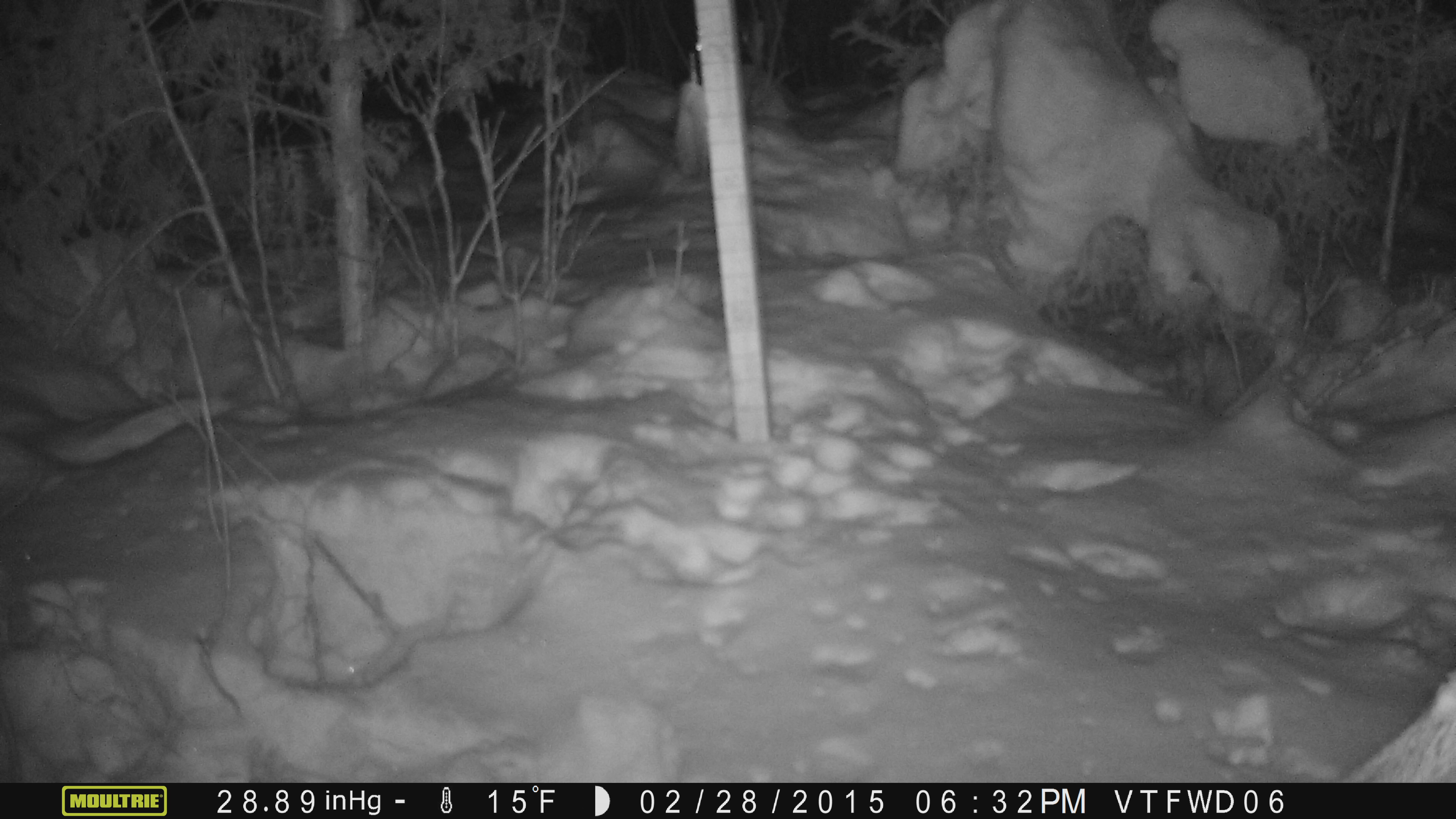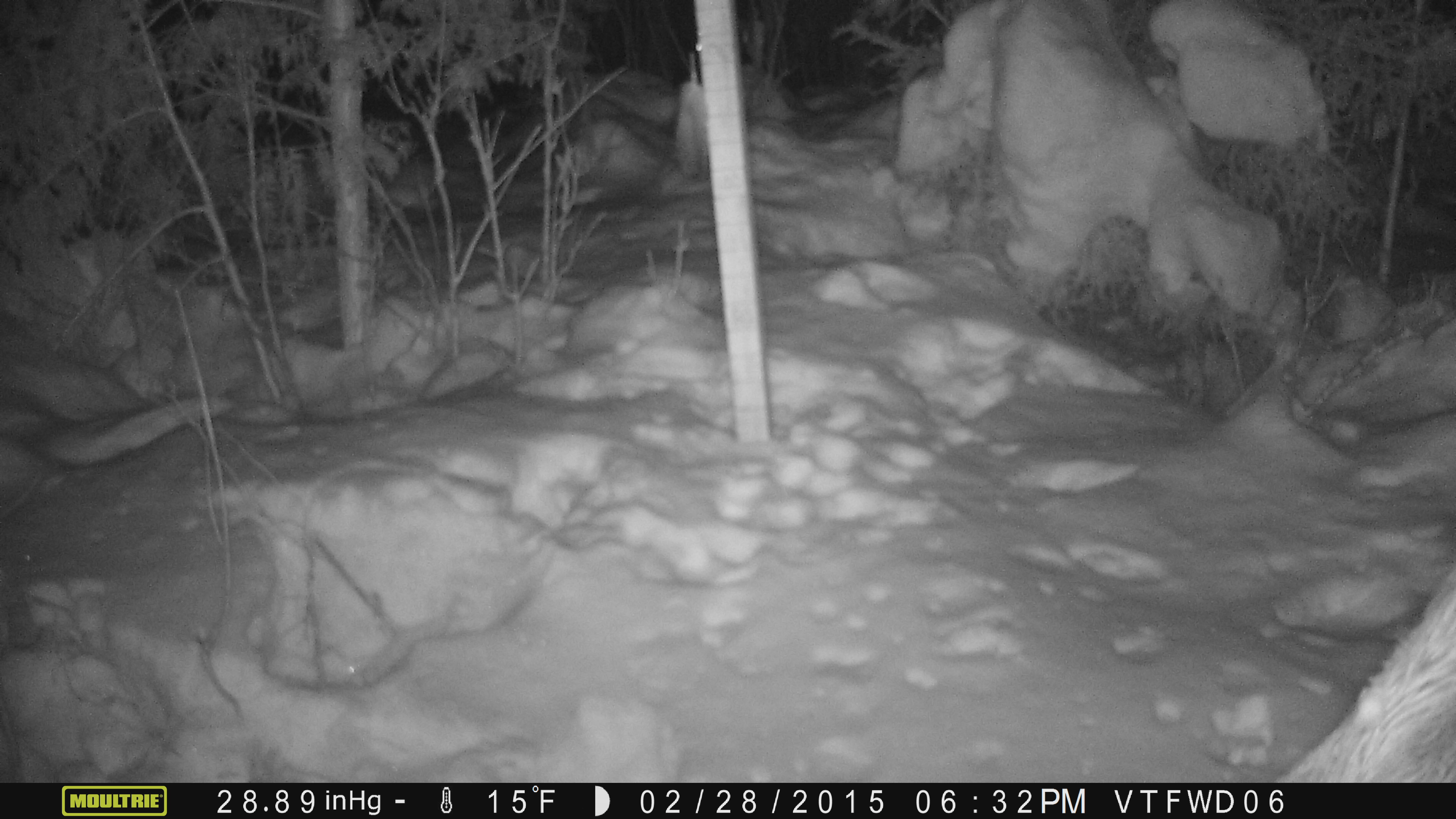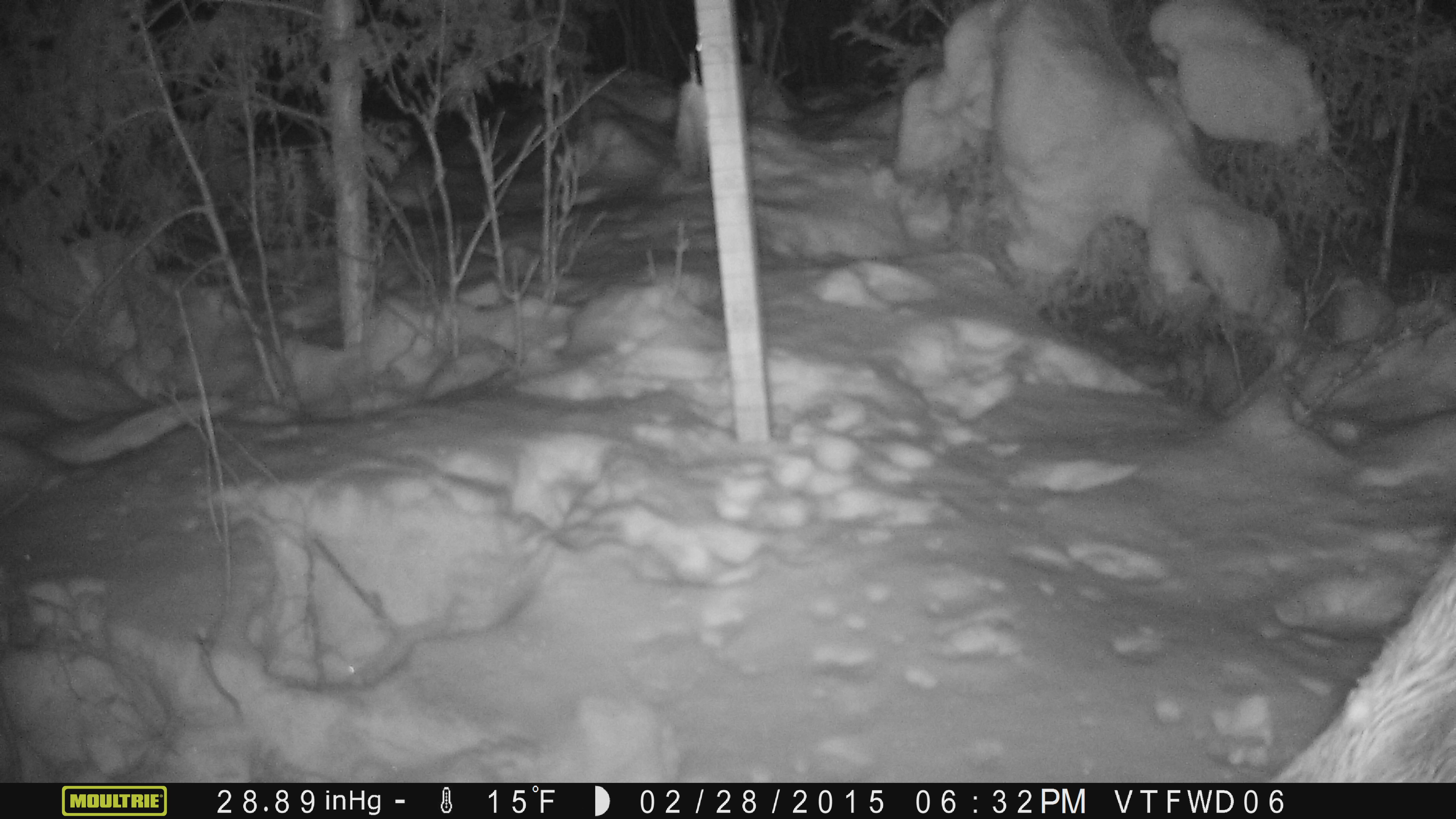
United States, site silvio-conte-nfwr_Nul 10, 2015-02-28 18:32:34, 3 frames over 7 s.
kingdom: Animalia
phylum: Chordata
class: Mammalia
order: Artiodactyla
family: Cervidae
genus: Alces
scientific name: Alces alces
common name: moose